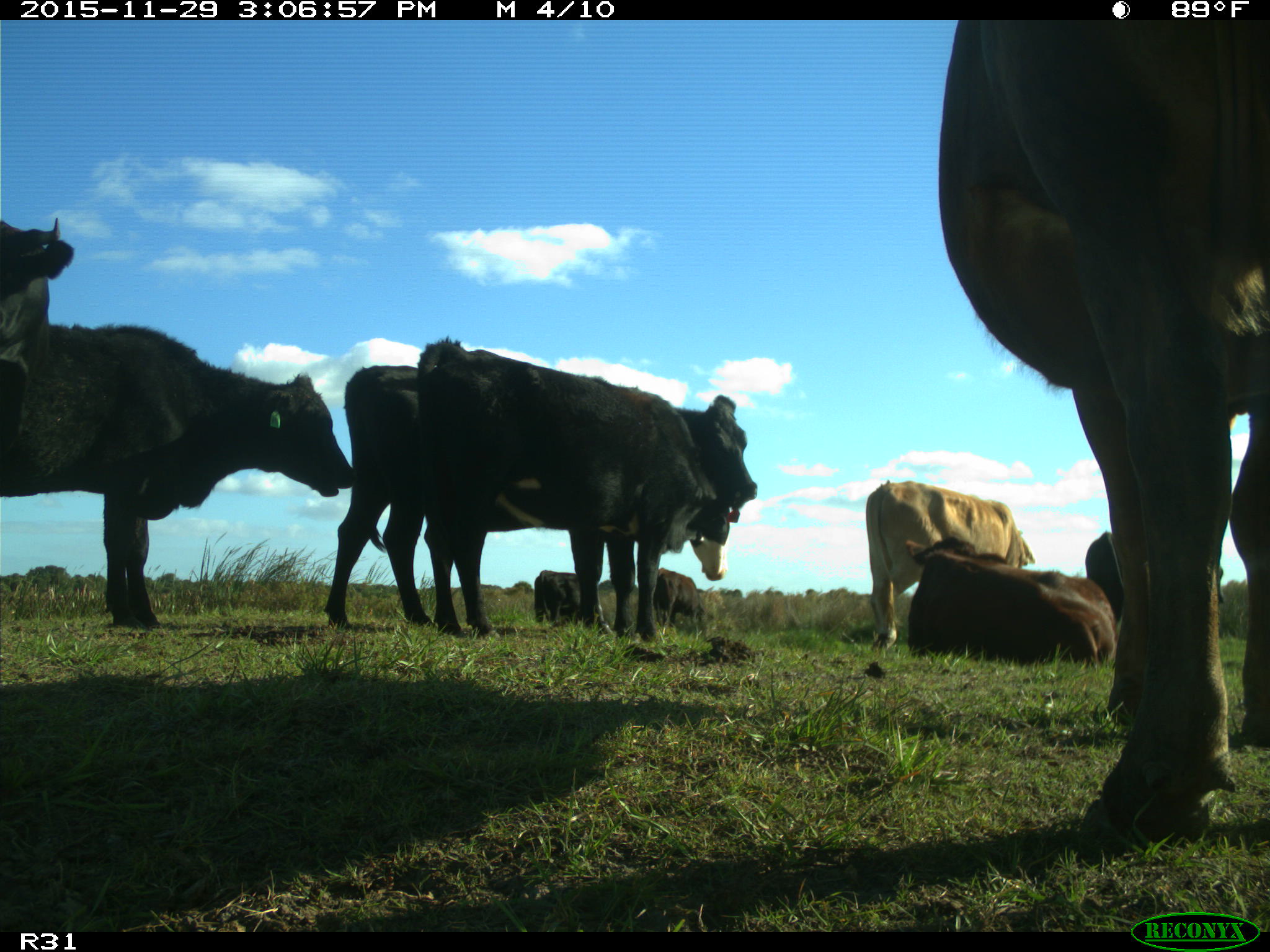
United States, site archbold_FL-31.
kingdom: Animalia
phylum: Chordata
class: Mammalia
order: Artiodactyla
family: Bovidae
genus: Bos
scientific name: Bos taurus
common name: domestic cow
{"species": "Bos taurus (domestic cow)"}